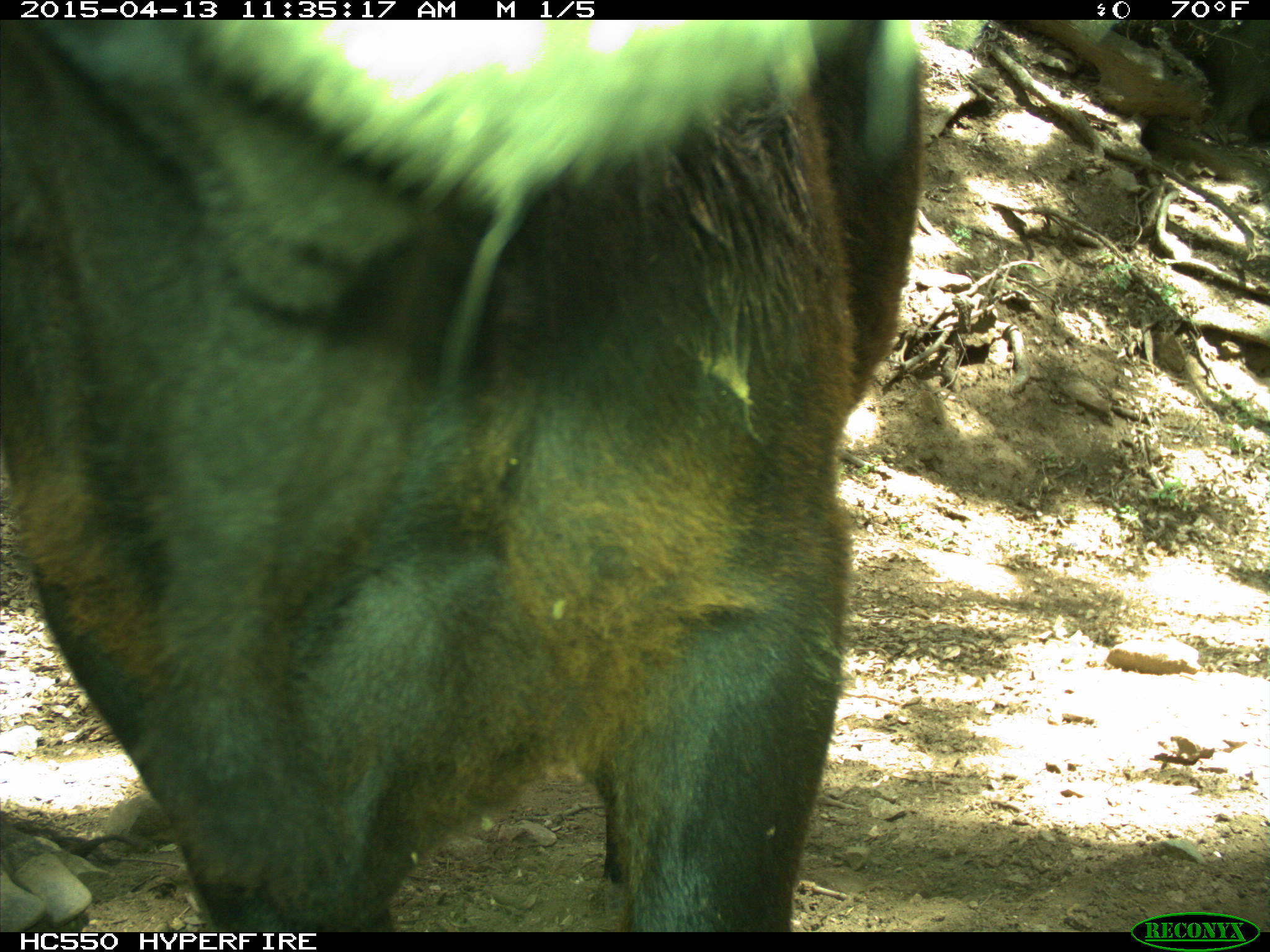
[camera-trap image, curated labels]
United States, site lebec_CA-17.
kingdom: Animalia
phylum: Chordata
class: Mammalia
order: Artiodactyla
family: Bovidae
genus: Bos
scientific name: Bos taurus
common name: domestic cow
Bos taurus (domestic cow).